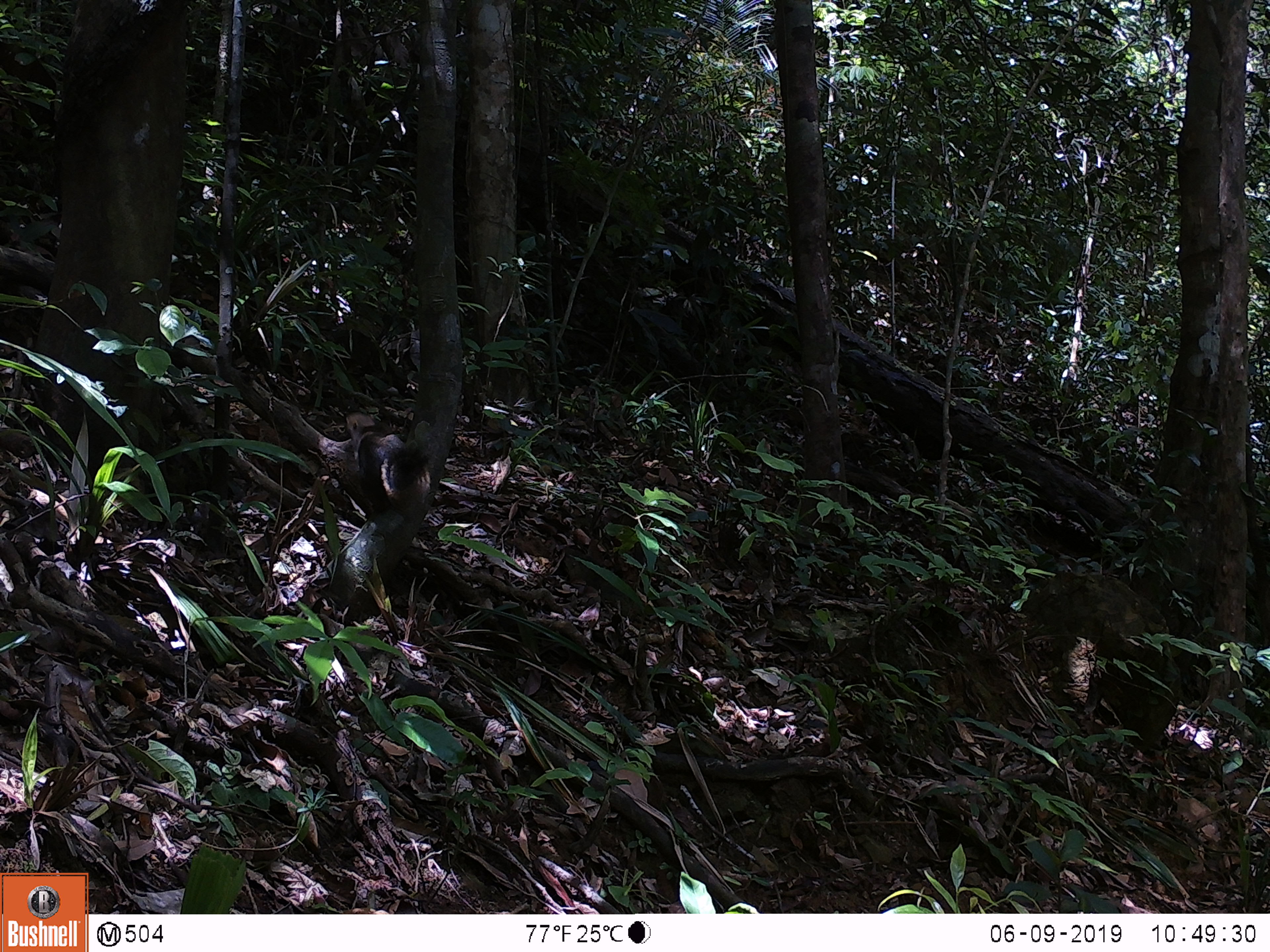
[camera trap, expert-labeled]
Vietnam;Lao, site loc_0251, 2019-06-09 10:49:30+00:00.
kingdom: Animalia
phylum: Chordata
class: Mammalia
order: Rodentia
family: Sciuridae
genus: Callosciurus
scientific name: Callosciurus erythraeus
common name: pallas's squirrel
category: pallass squirrel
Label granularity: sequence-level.